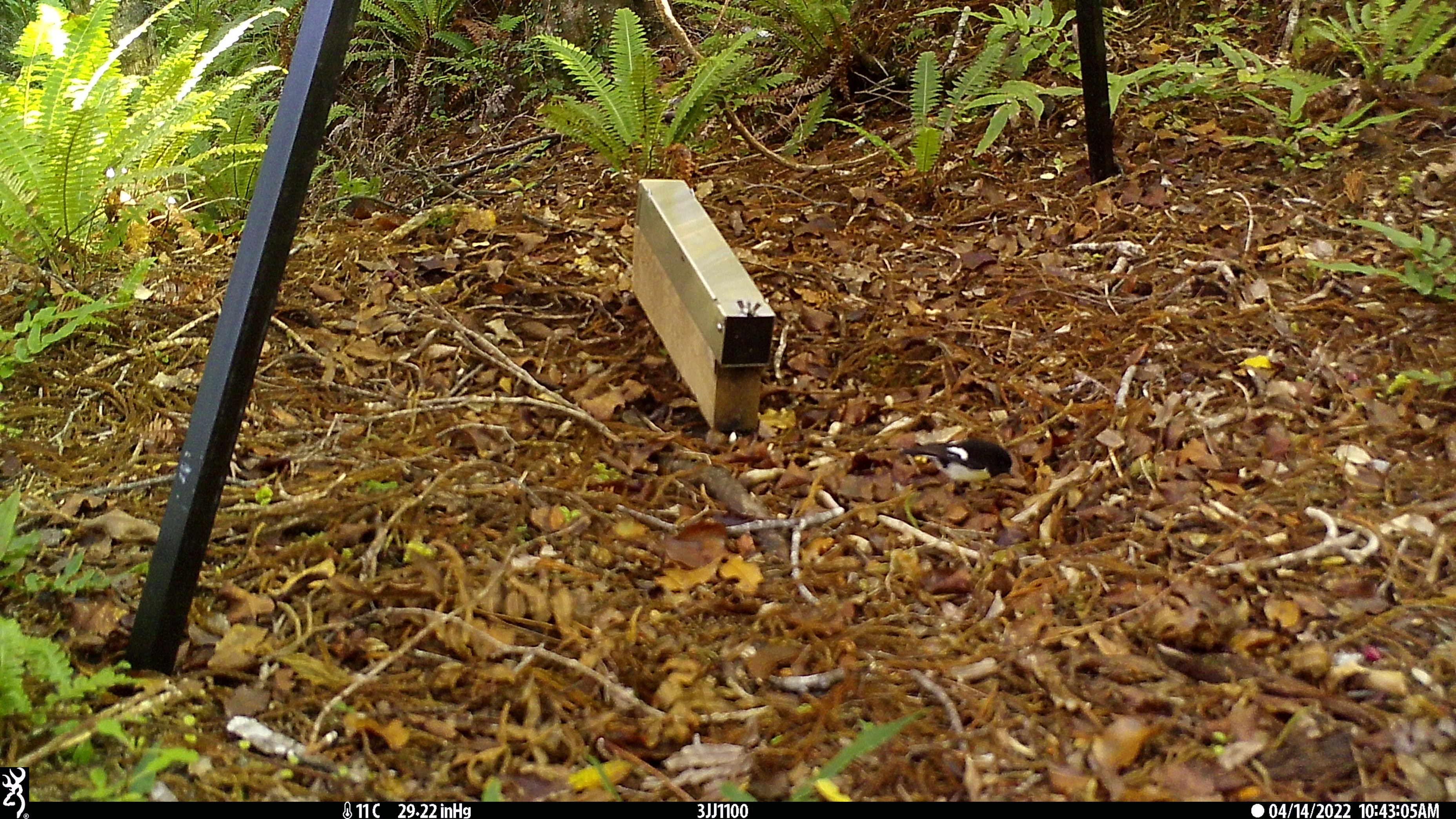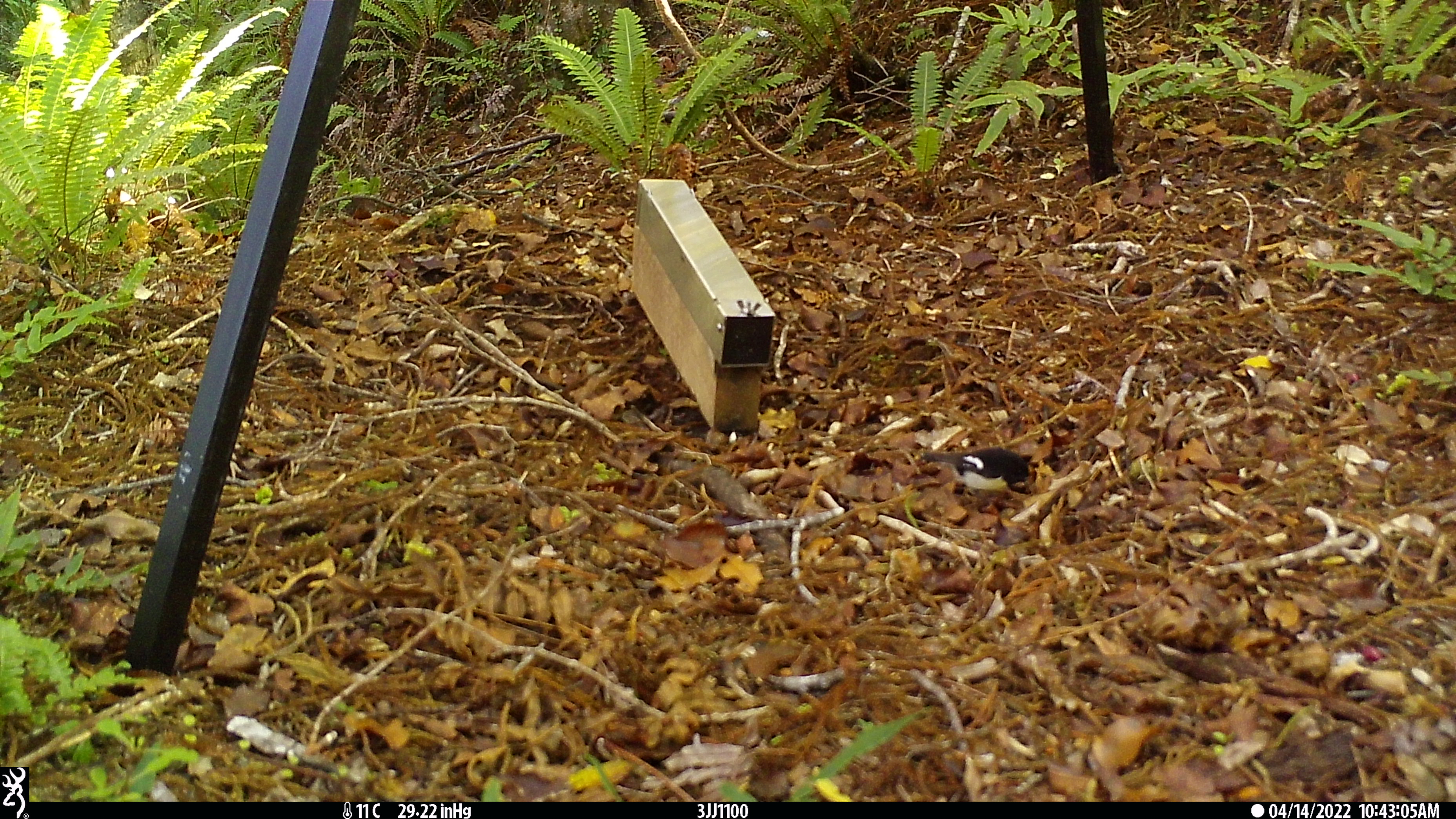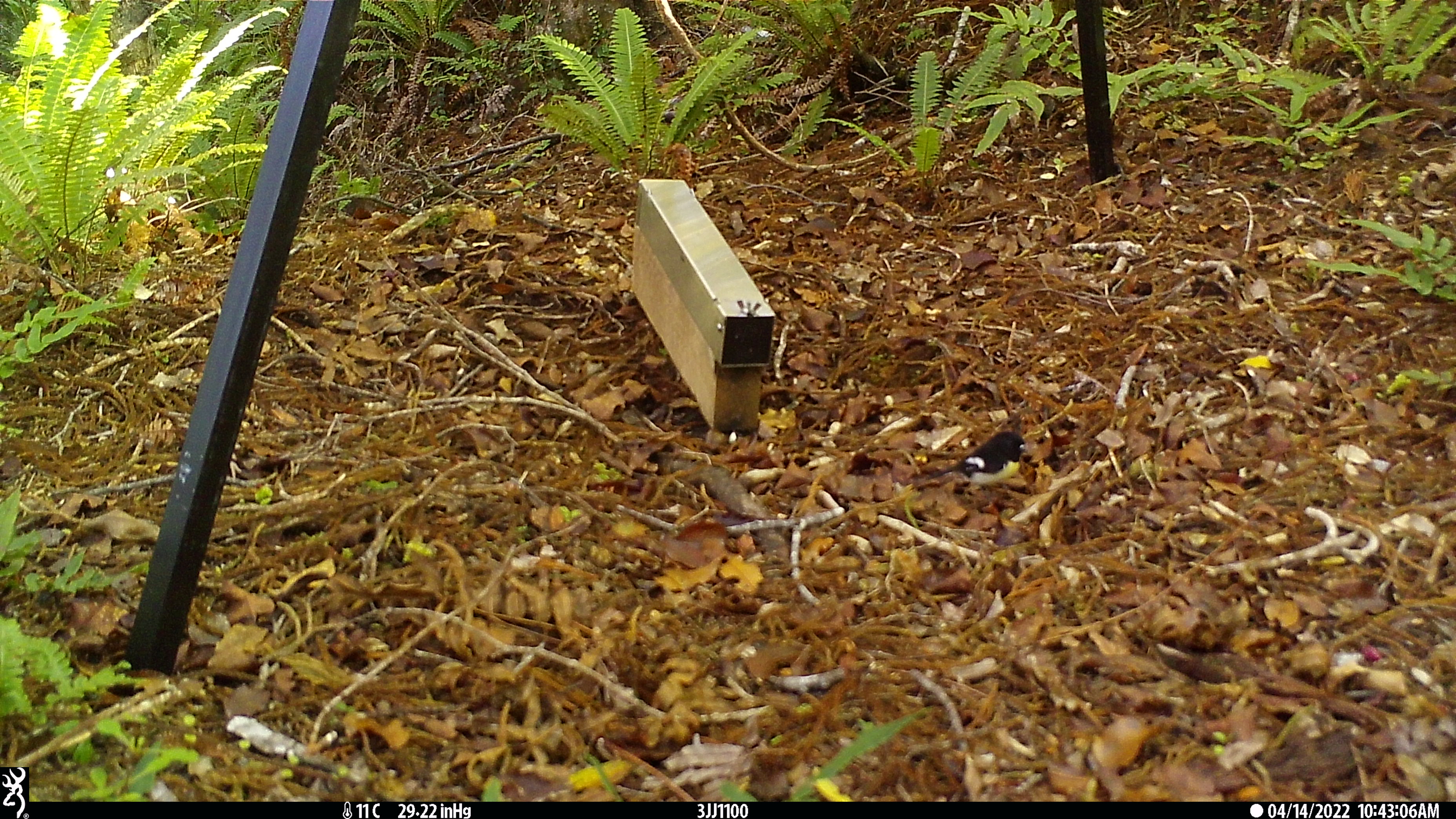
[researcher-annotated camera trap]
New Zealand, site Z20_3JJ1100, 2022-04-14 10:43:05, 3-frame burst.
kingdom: Animalia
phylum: Chordata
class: Aves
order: Passeriformes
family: Petroicidae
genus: Petroica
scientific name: Petroica macrocephala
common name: tomtit